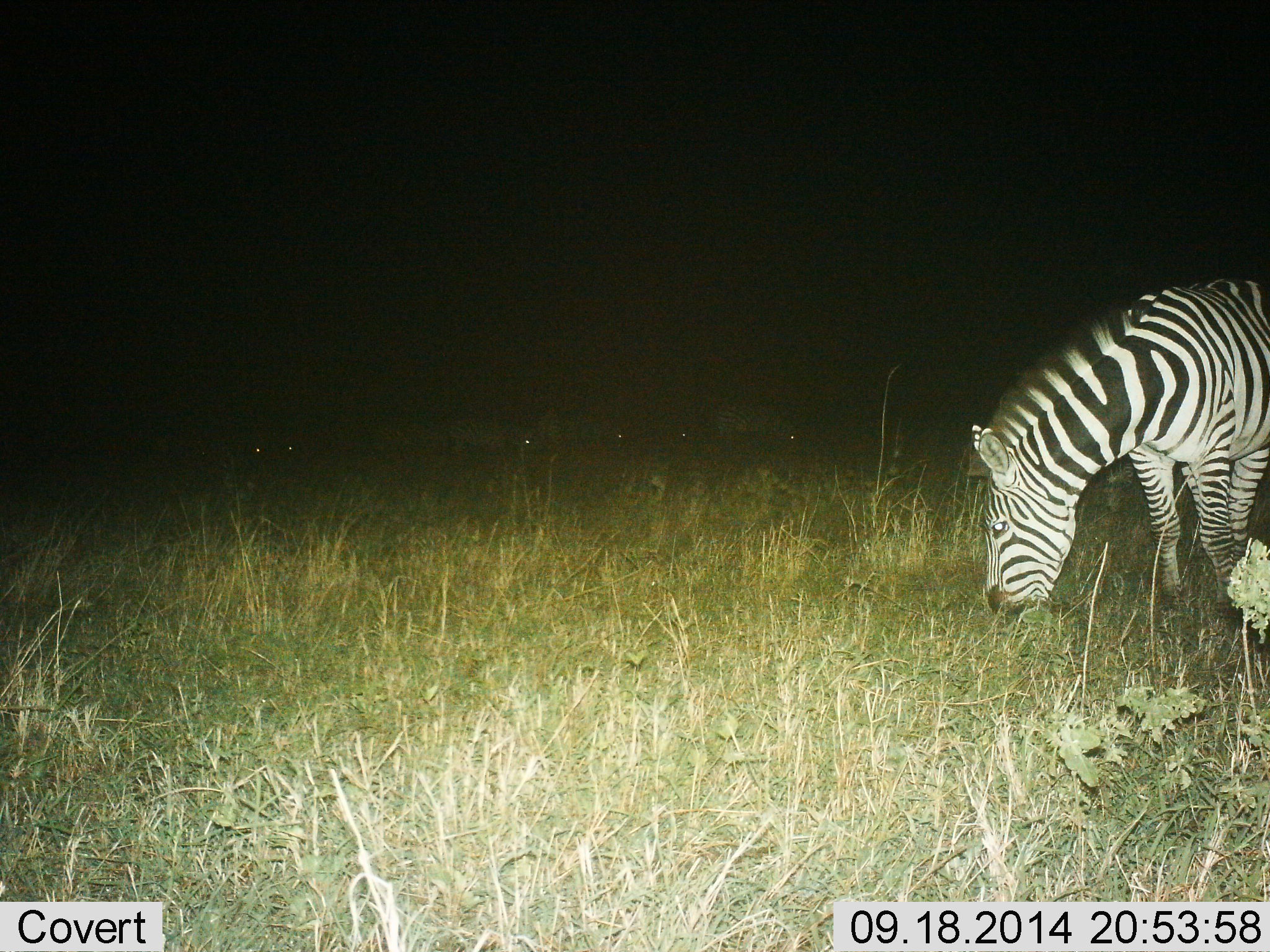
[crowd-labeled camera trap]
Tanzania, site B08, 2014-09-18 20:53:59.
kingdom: Animalia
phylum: Chordata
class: Mammalia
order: Perissodactyla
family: Equidae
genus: Equus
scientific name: Equus quagga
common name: plains zebra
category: zebra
Zebra (plains zebra) (Equus quagga), count 8. Behavior (volunteer vote fractions): standing 30%, resting 0%, moving 30%, interacting 0%. Young present (vote fraction): 0%. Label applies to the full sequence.